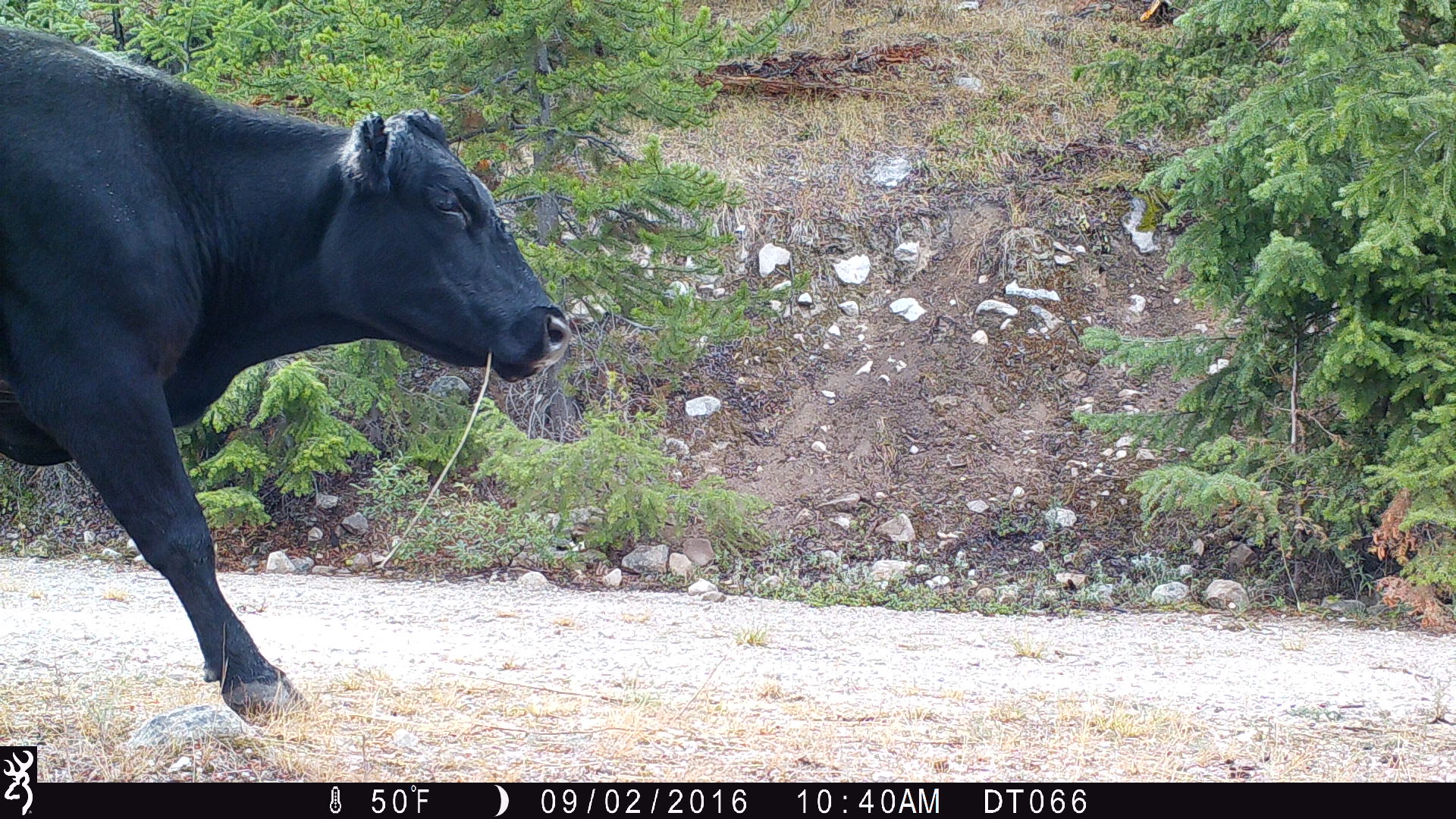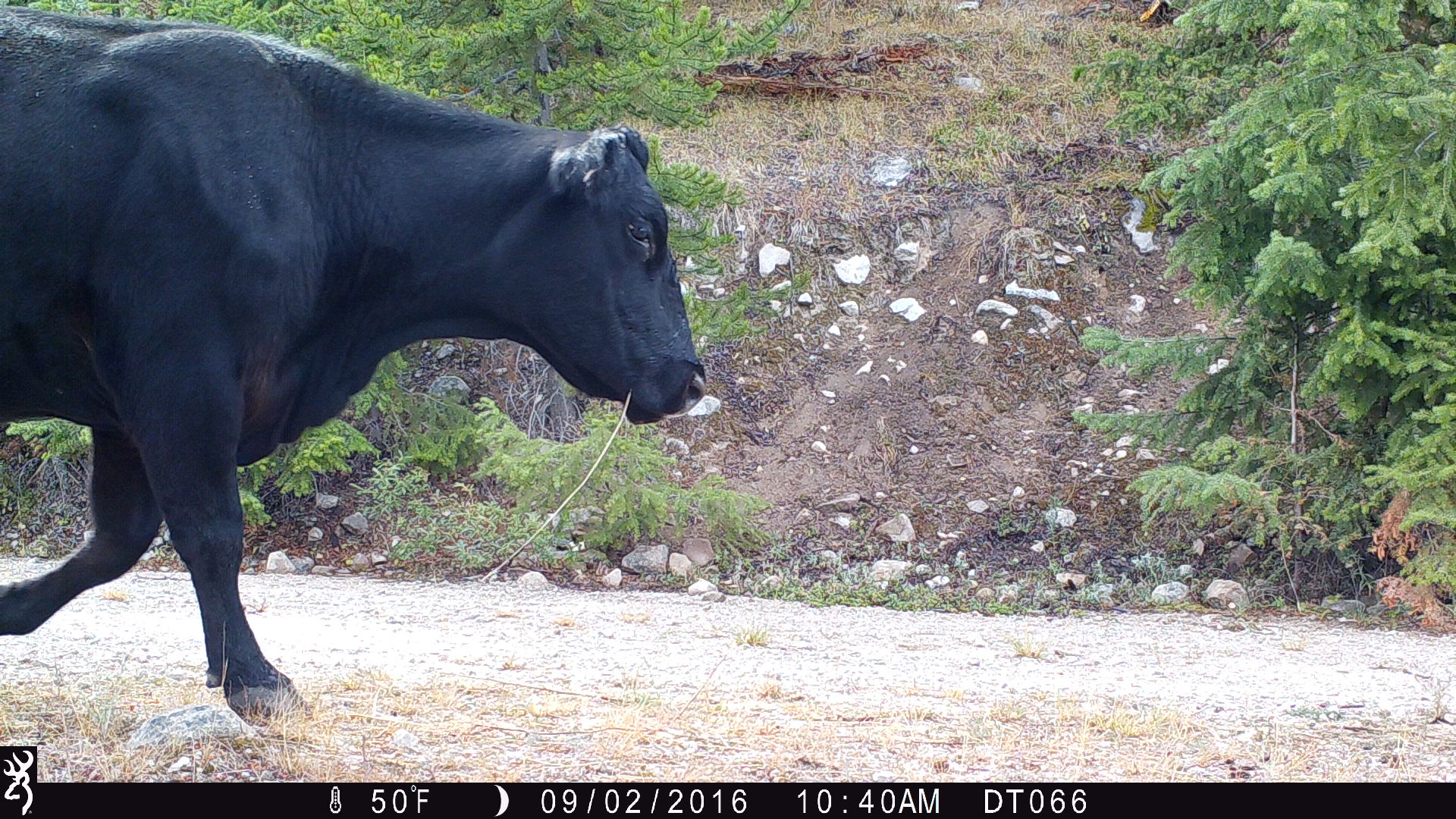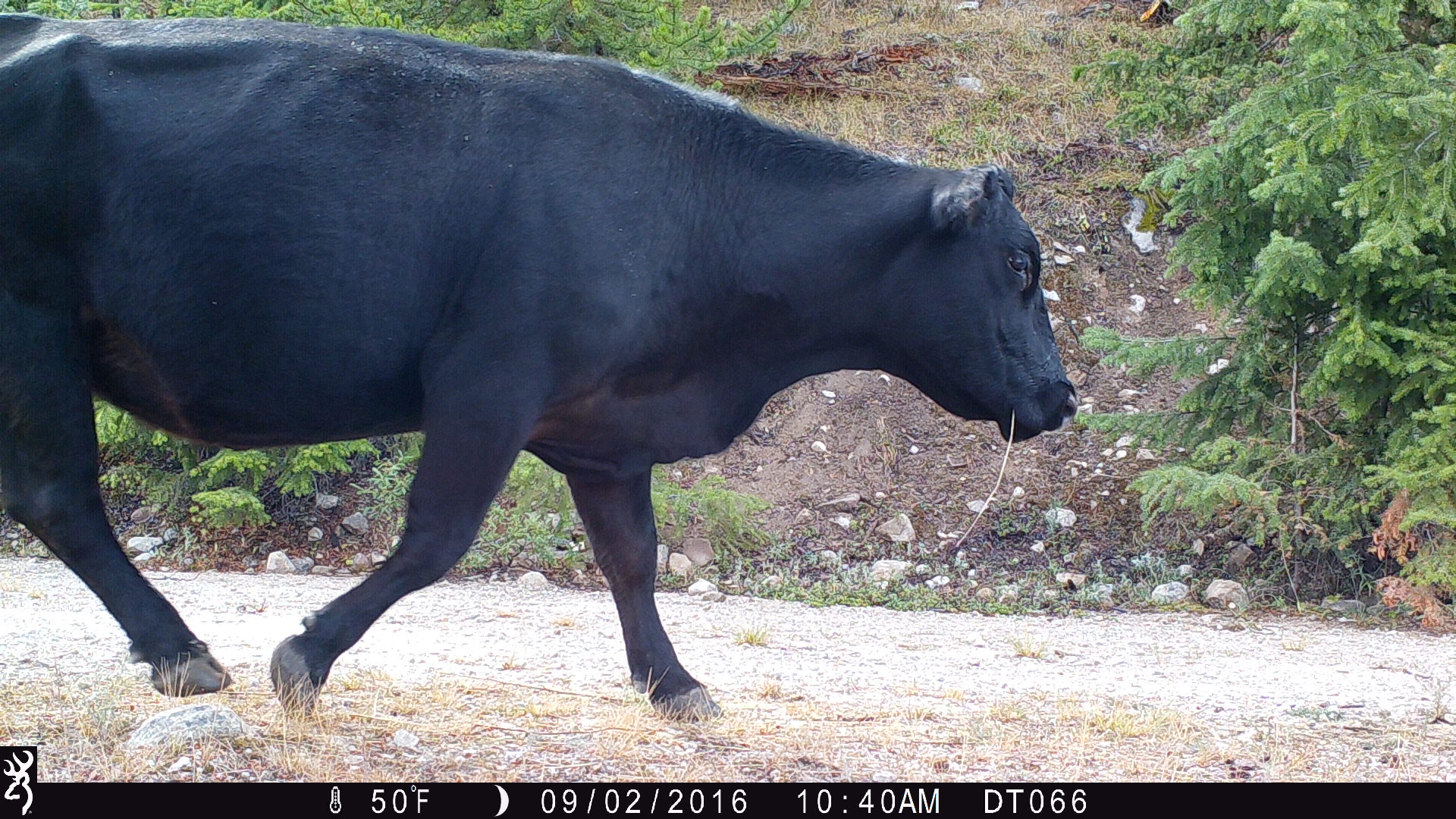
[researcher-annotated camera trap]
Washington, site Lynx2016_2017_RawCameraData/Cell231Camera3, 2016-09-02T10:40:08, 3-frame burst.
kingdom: Animalia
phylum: Chordata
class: Mammalia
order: Artiodactyla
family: Bovidae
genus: Bos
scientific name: Bos taurus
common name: domestic cattle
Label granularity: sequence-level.